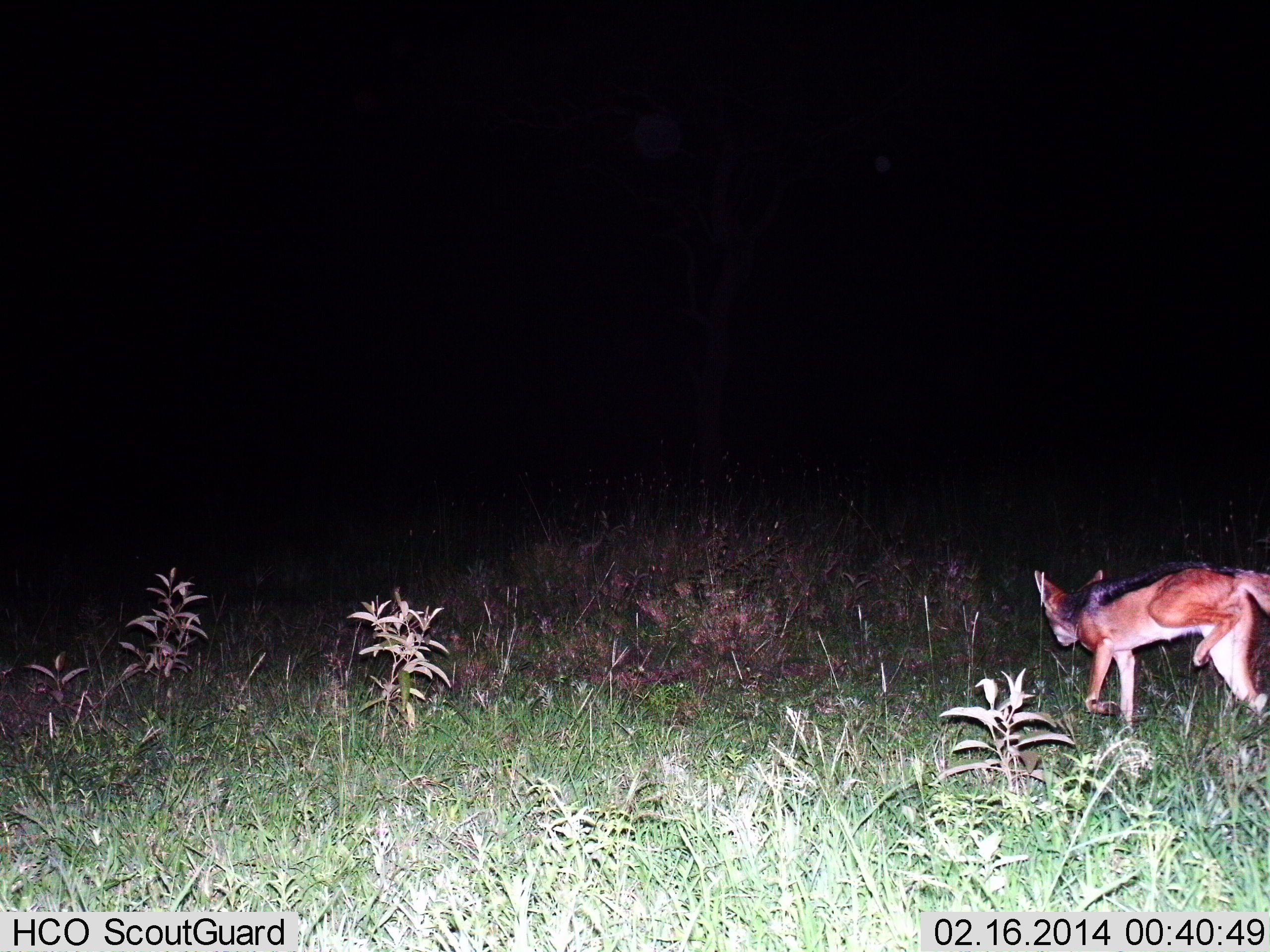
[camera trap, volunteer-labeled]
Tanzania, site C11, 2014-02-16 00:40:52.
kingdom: Animalia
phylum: Chordata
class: Mammalia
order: Carnivora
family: Canidae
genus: Lupulella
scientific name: Lupulella mesomelas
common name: black-backed jackal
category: jackal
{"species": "jackal (black-backed jackal) (Lupulella mesomelas)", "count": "1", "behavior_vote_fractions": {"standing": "40%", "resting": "0%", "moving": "60%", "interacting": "10%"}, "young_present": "0%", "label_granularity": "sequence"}